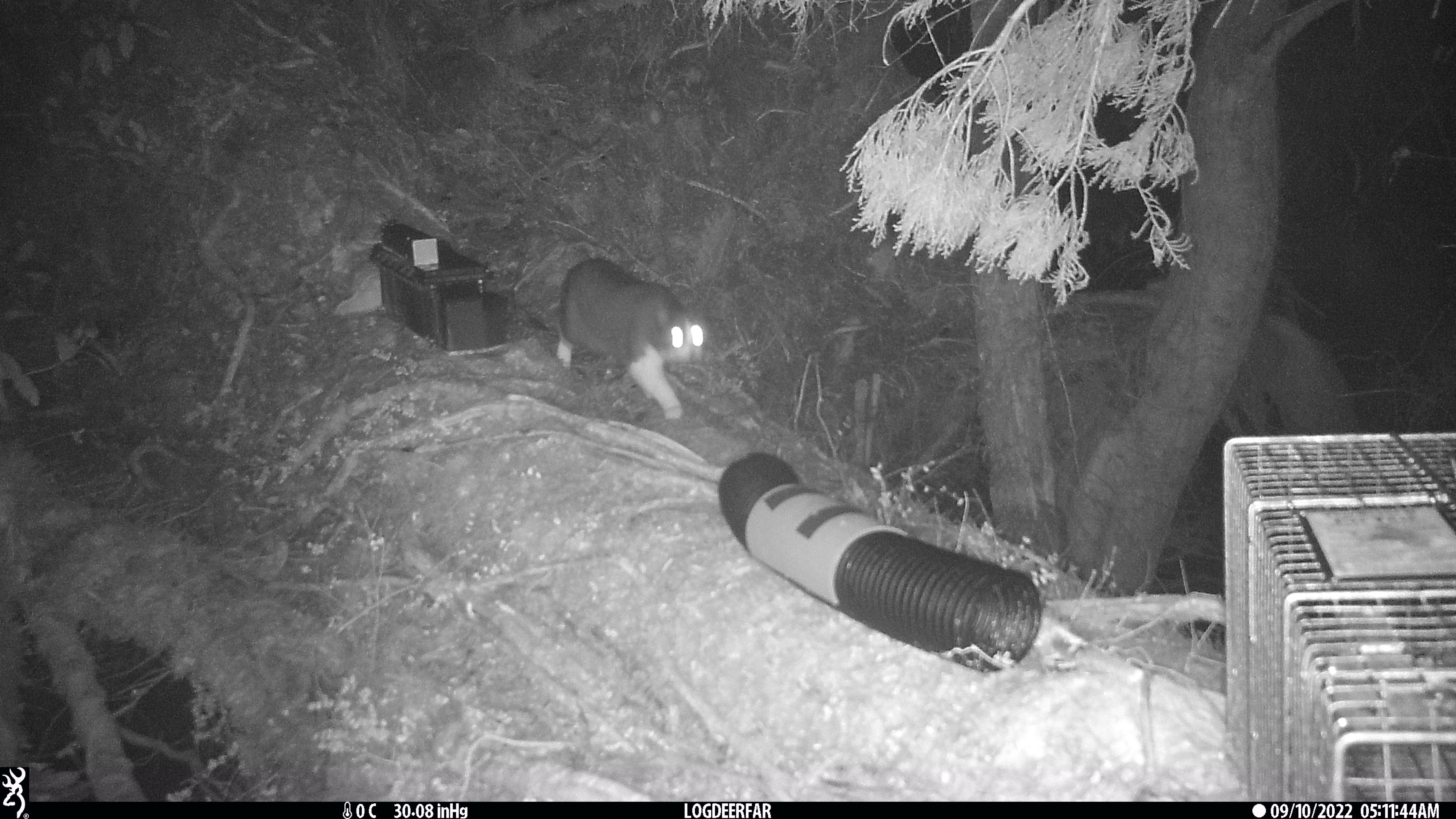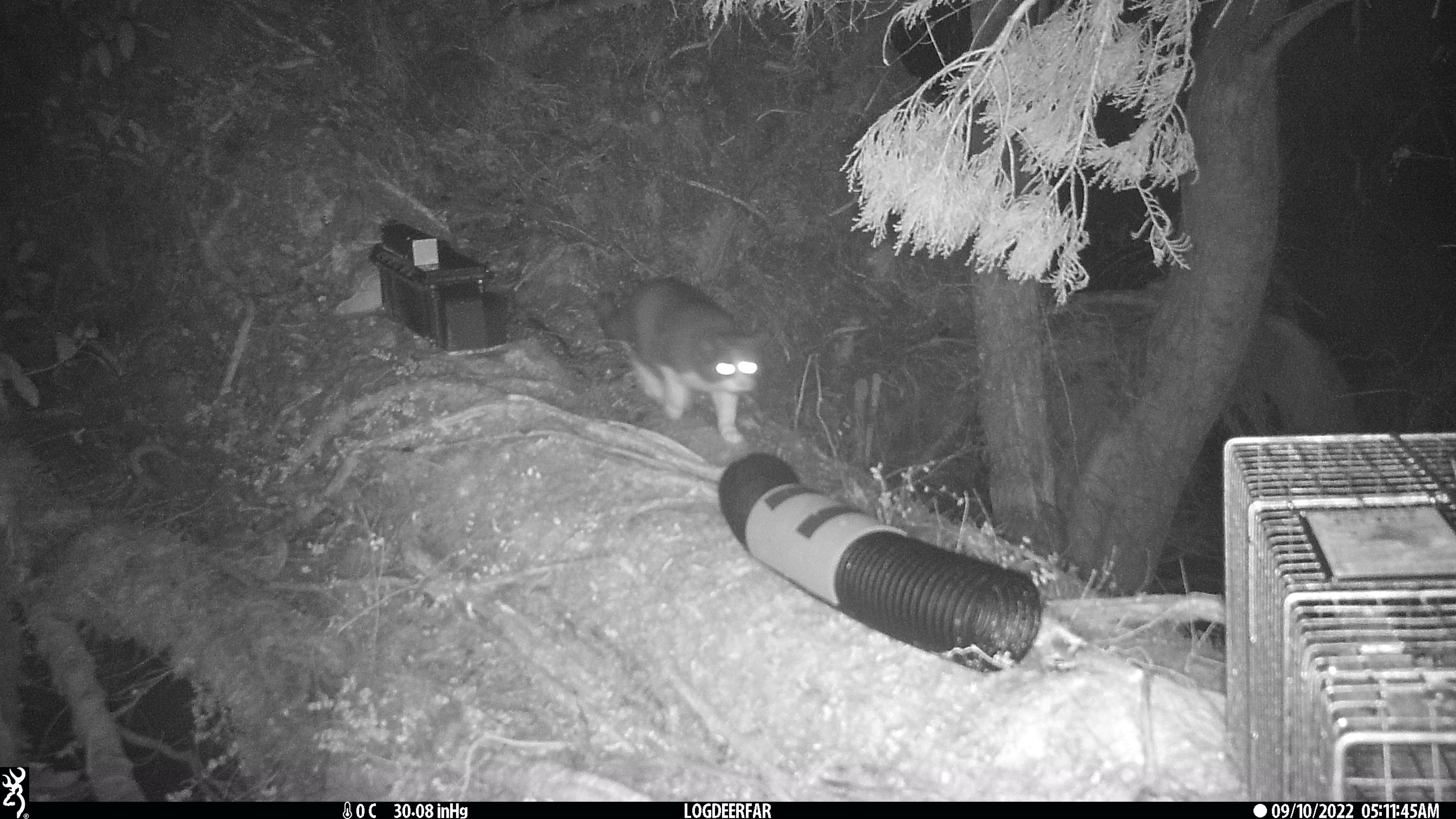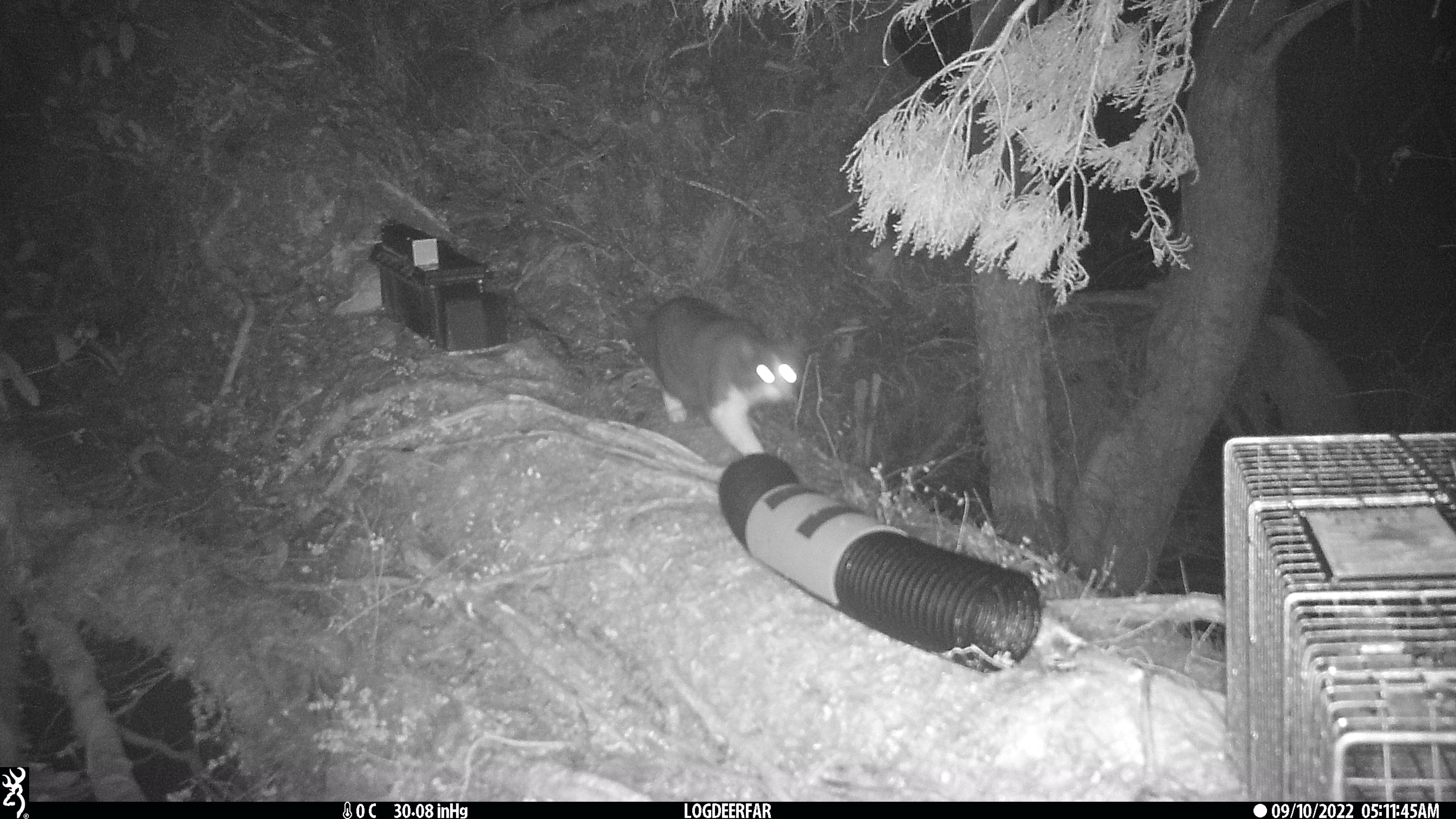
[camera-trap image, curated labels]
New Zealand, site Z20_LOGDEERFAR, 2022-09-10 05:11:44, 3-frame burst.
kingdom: Animalia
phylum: Chordata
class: Mammalia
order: Carnivora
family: Felidae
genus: Felis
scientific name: Felis catus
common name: domestic cat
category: cat